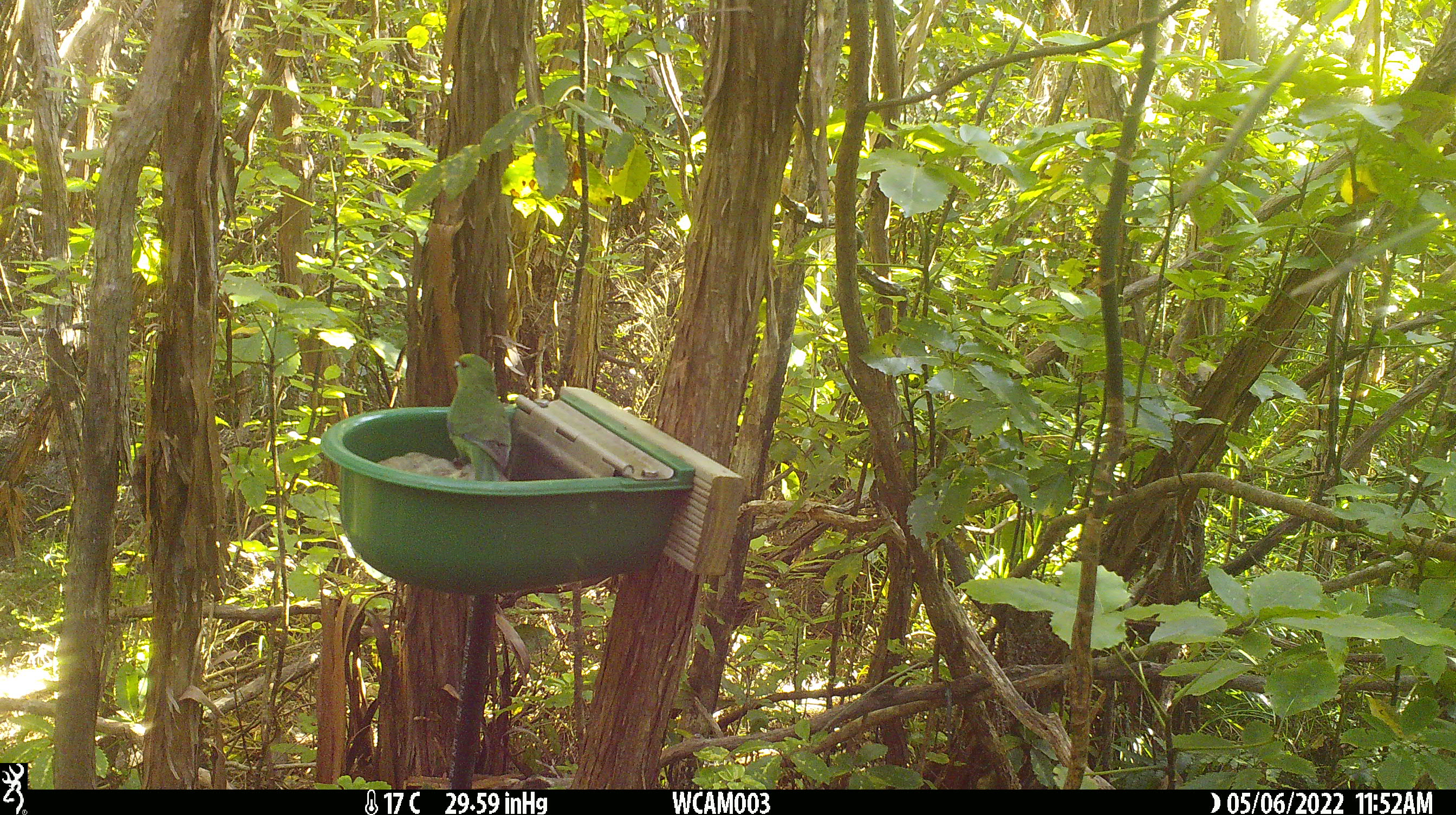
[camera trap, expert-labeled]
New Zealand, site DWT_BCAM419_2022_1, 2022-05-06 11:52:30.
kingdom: Animalia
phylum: Chordata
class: Aves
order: Psittaciformes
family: Psittaculidae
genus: Cyanoramphus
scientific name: Cyanoramphus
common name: parakeet